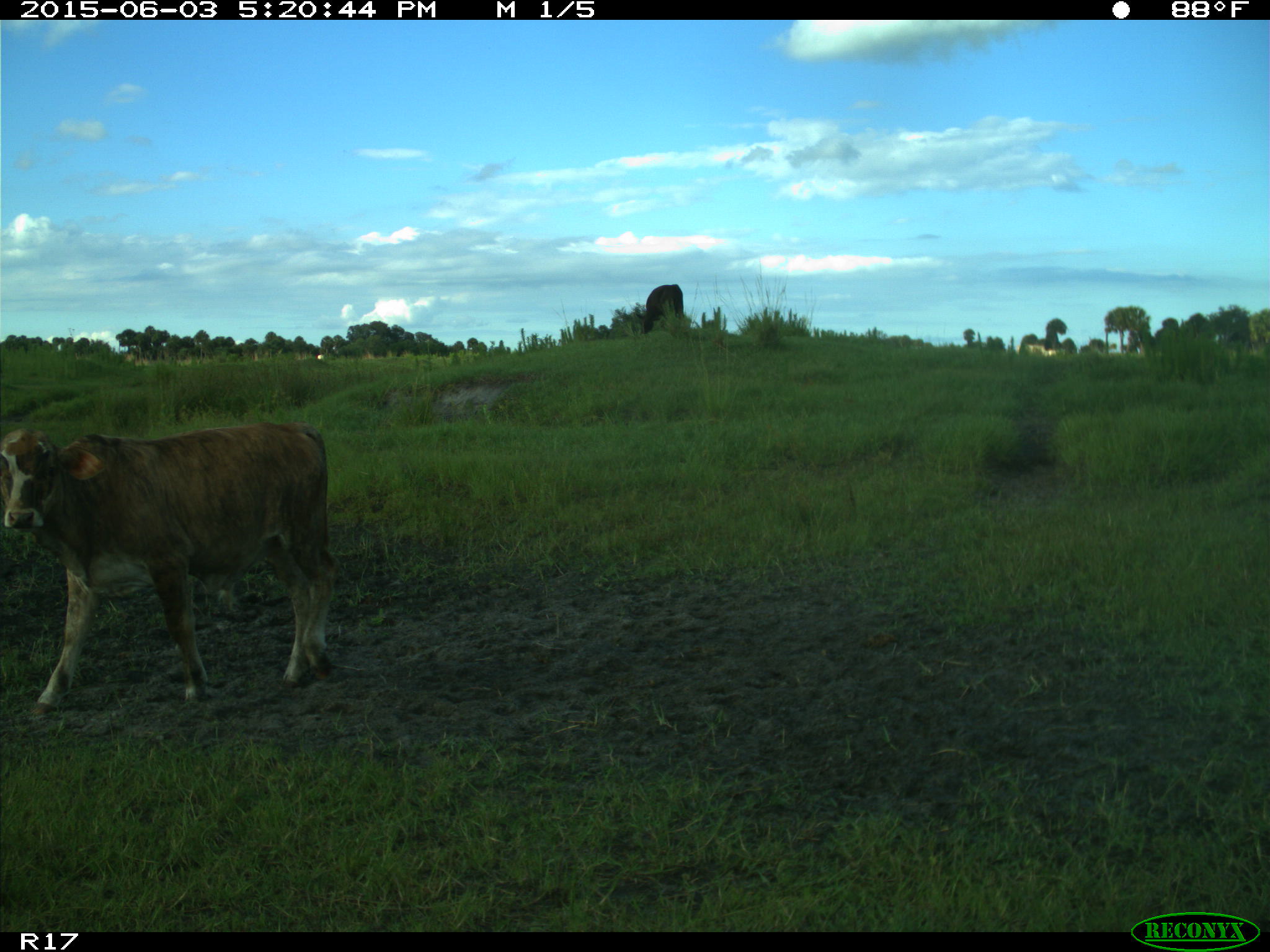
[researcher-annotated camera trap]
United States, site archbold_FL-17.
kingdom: Animalia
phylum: Chordata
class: Mammalia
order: Artiodactyla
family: Bovidae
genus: Bos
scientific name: Bos taurus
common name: domestic cow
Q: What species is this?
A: Bos taurus (domestic cow).